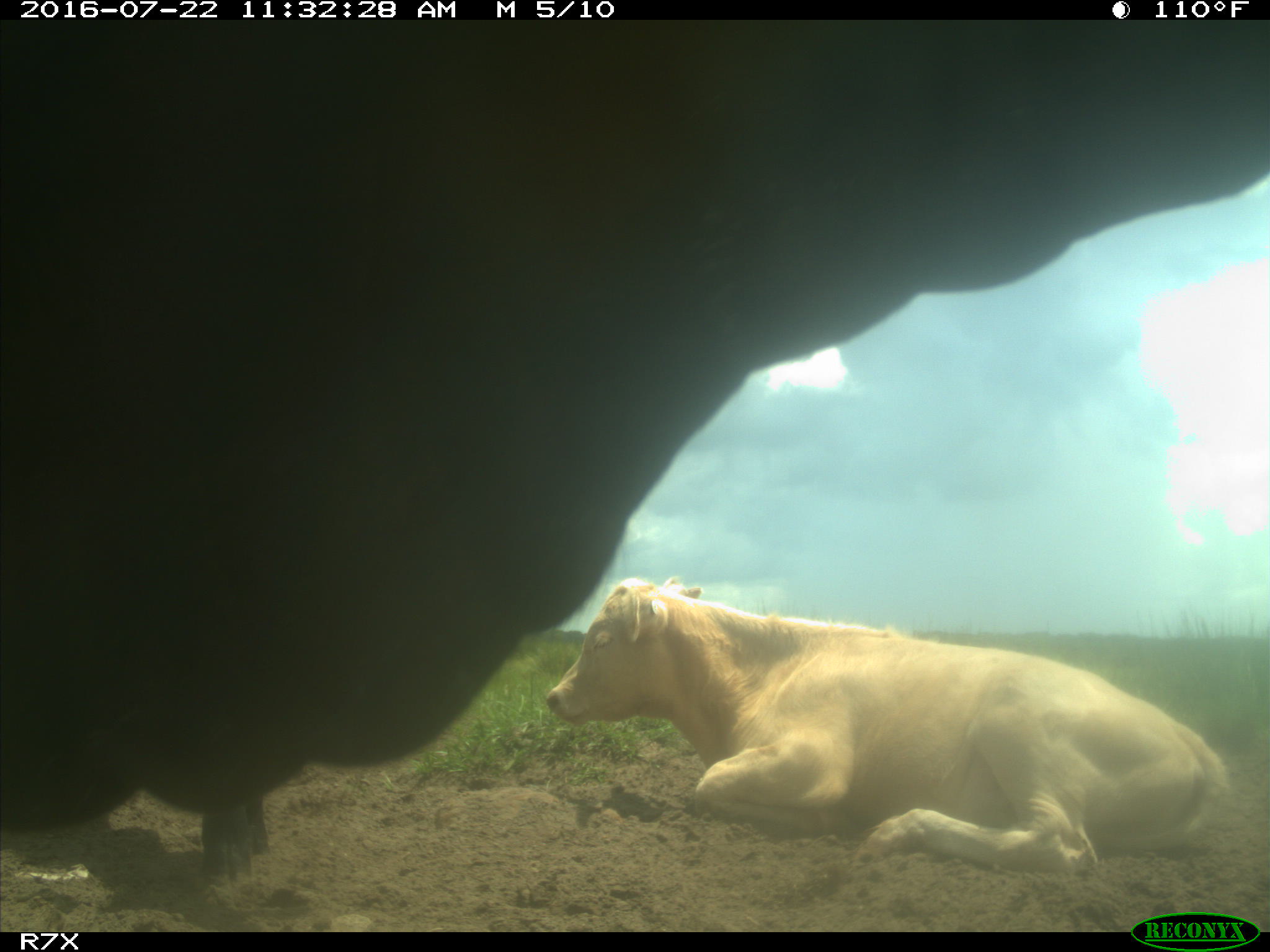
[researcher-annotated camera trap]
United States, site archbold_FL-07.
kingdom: Animalia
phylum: Chordata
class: Mammalia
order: Artiodactyla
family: Bovidae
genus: Bos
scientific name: Bos taurus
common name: domestic cow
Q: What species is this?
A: Bos taurus (domestic cow).